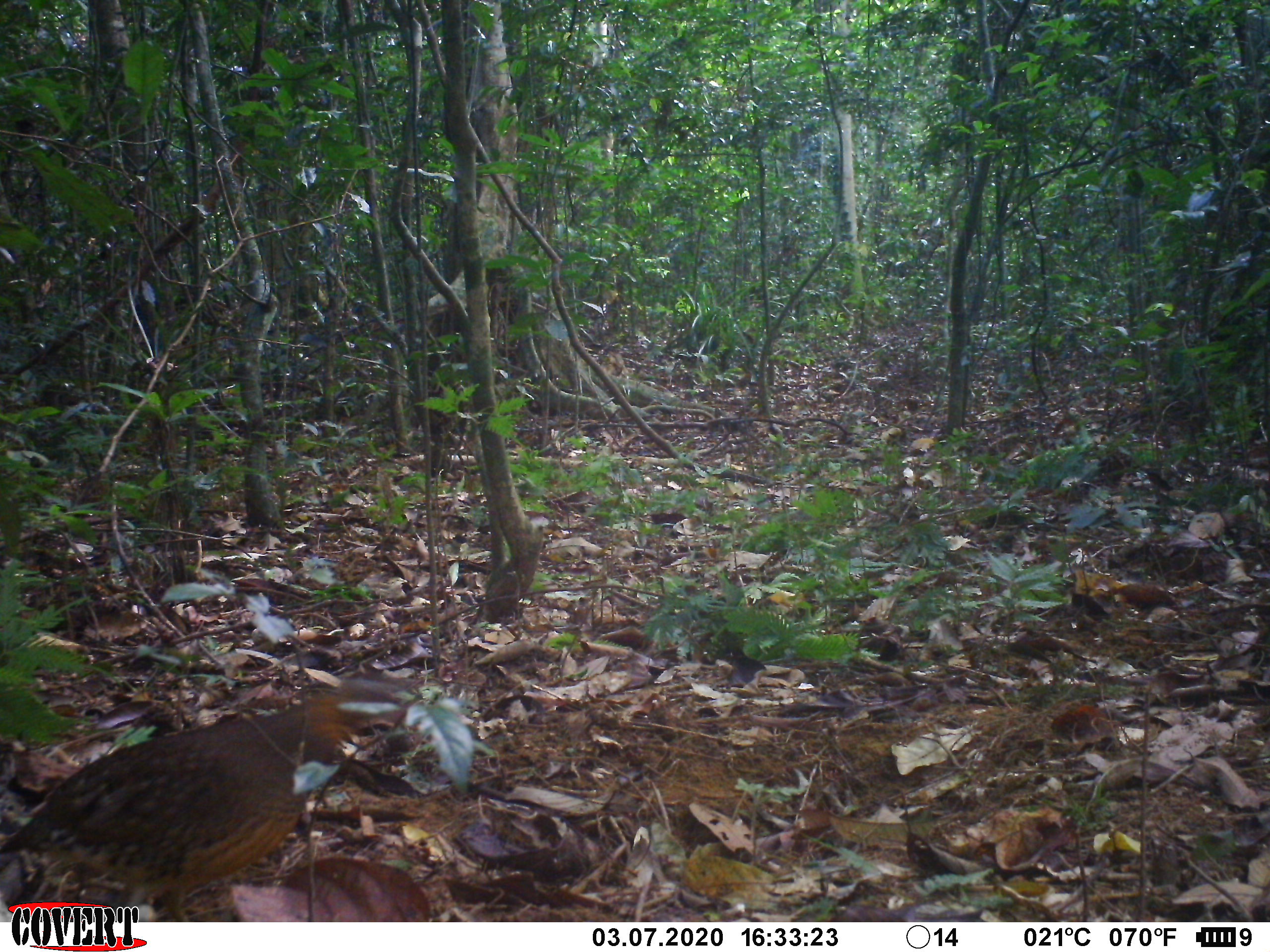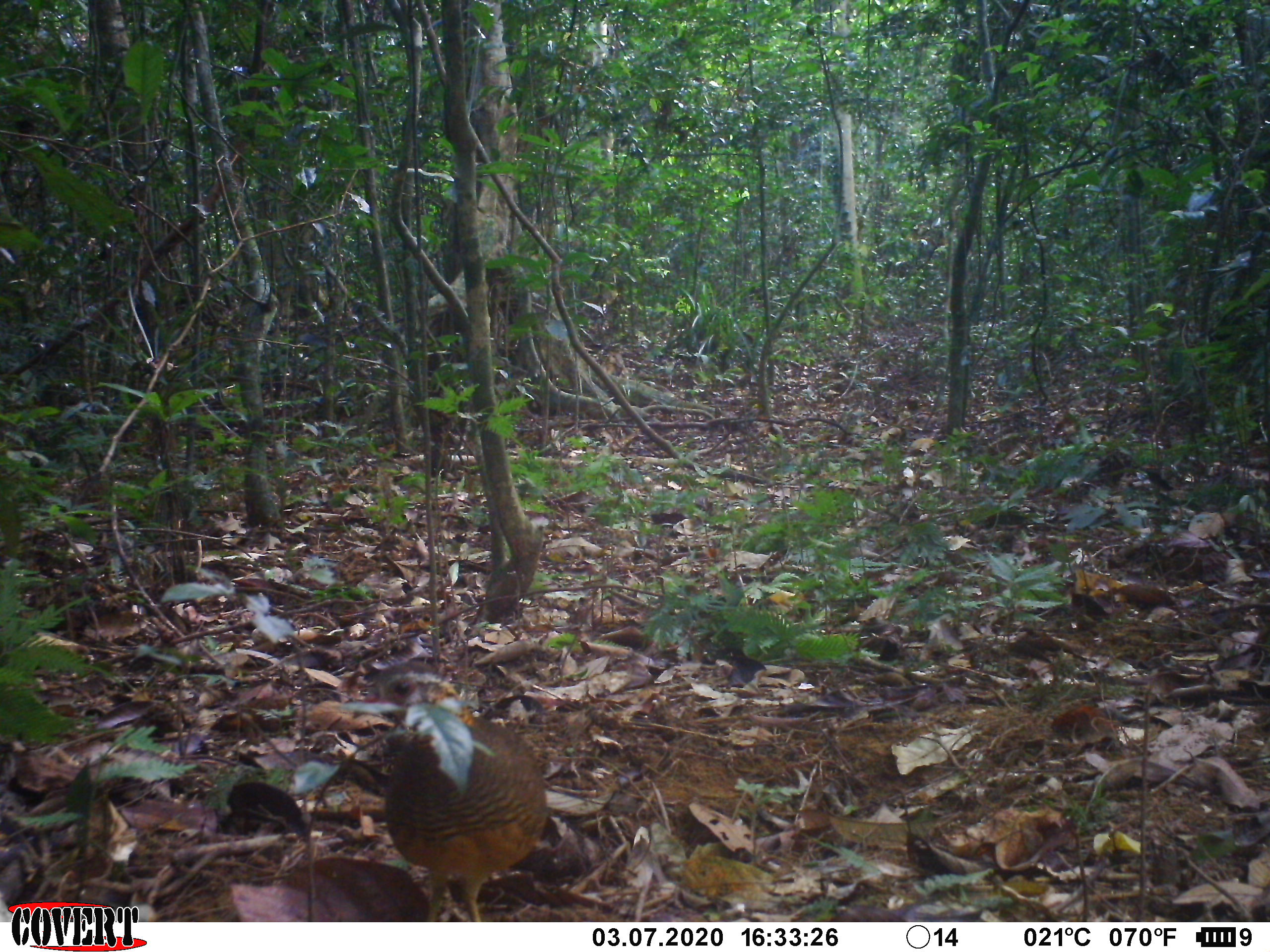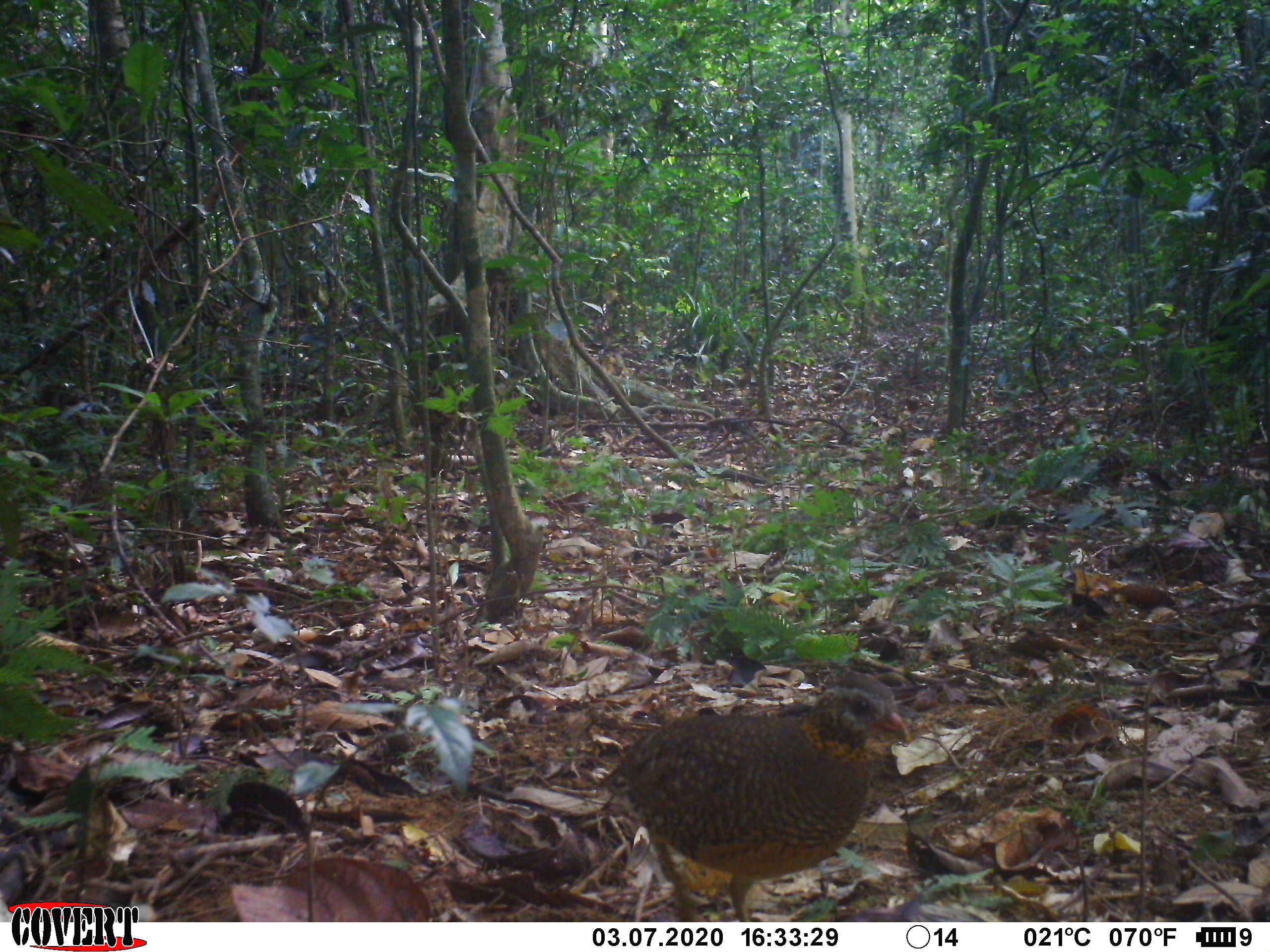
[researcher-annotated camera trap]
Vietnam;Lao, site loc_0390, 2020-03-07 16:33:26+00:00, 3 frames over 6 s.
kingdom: Animalia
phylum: Chordata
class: Aves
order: Galliformes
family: Phasianidae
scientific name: Phasianidae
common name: partridge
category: unidentified partridge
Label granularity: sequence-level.